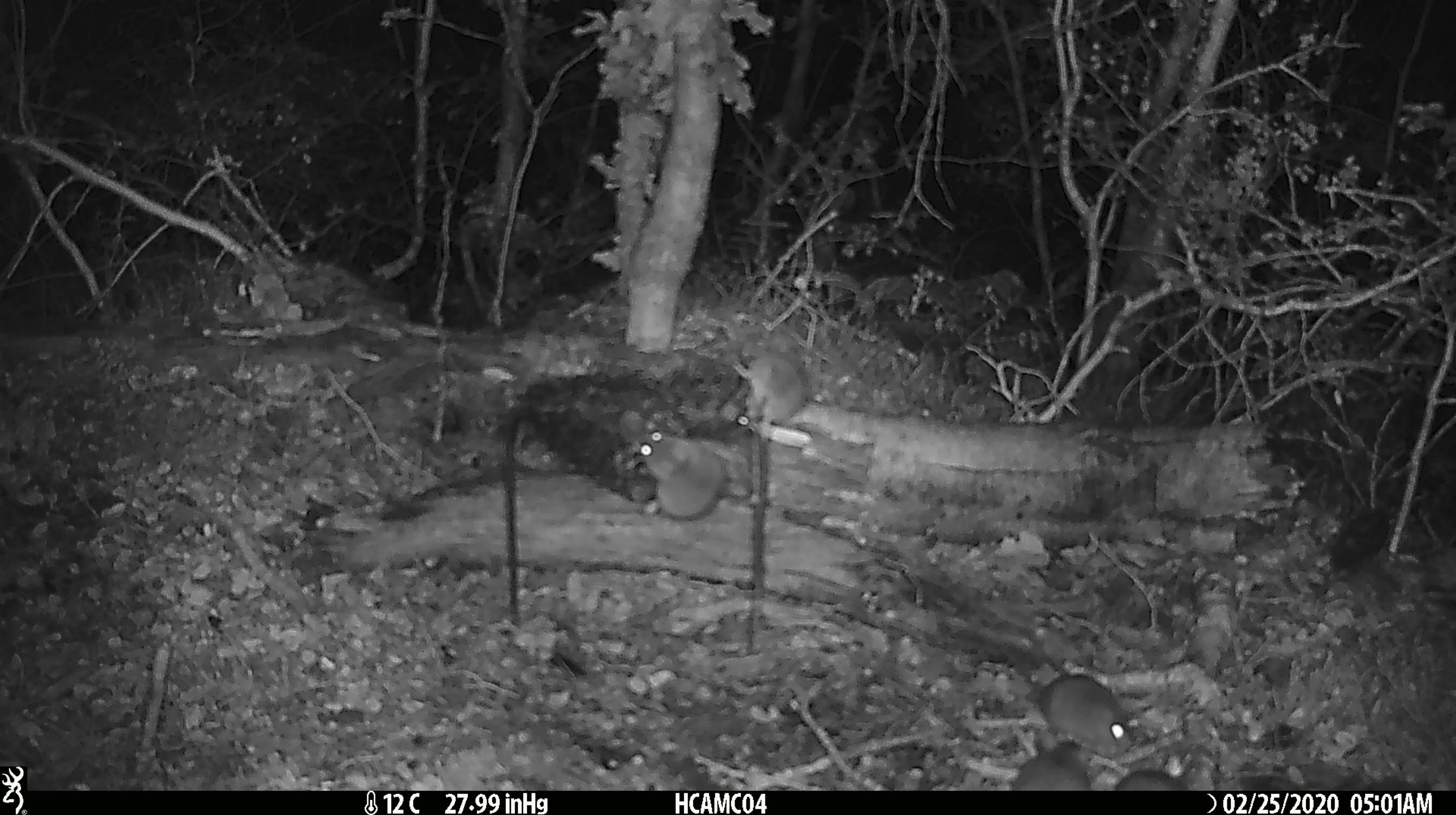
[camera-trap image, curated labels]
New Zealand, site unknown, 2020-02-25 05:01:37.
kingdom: Animalia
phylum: Chordata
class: Mammalia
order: Rodentia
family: Muridae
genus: Mus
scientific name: Mus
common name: mouse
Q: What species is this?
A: Mouse (Mus).